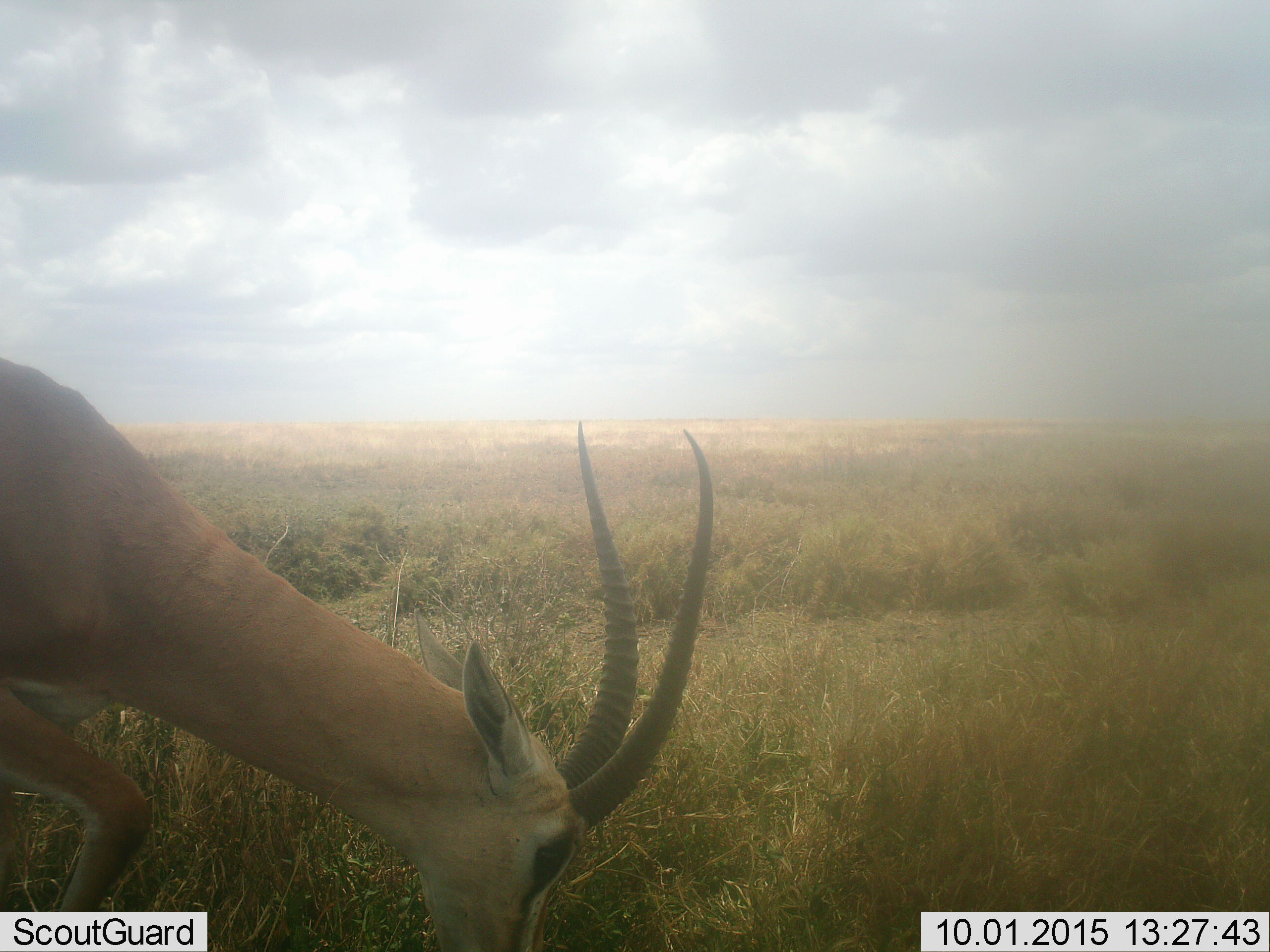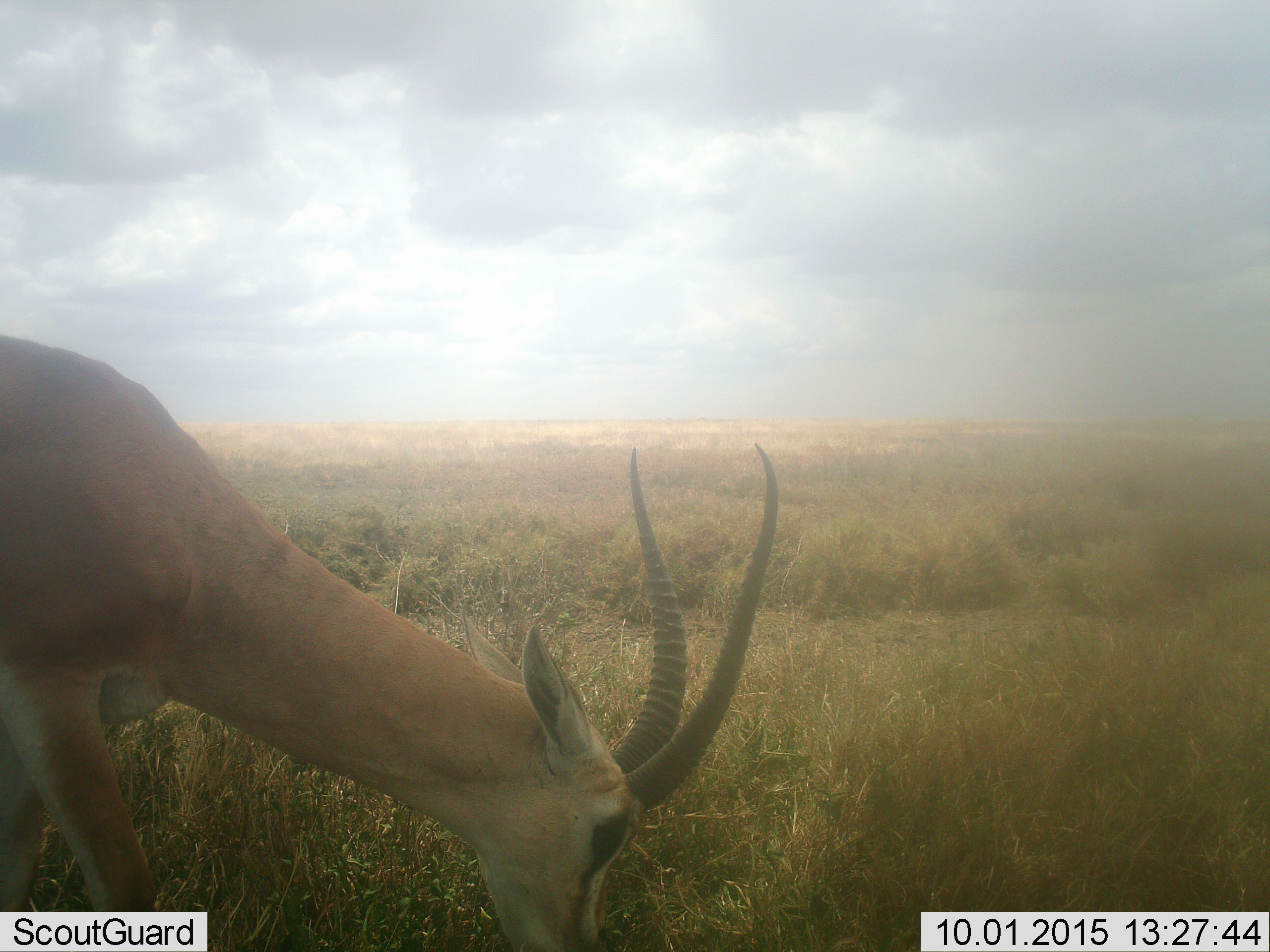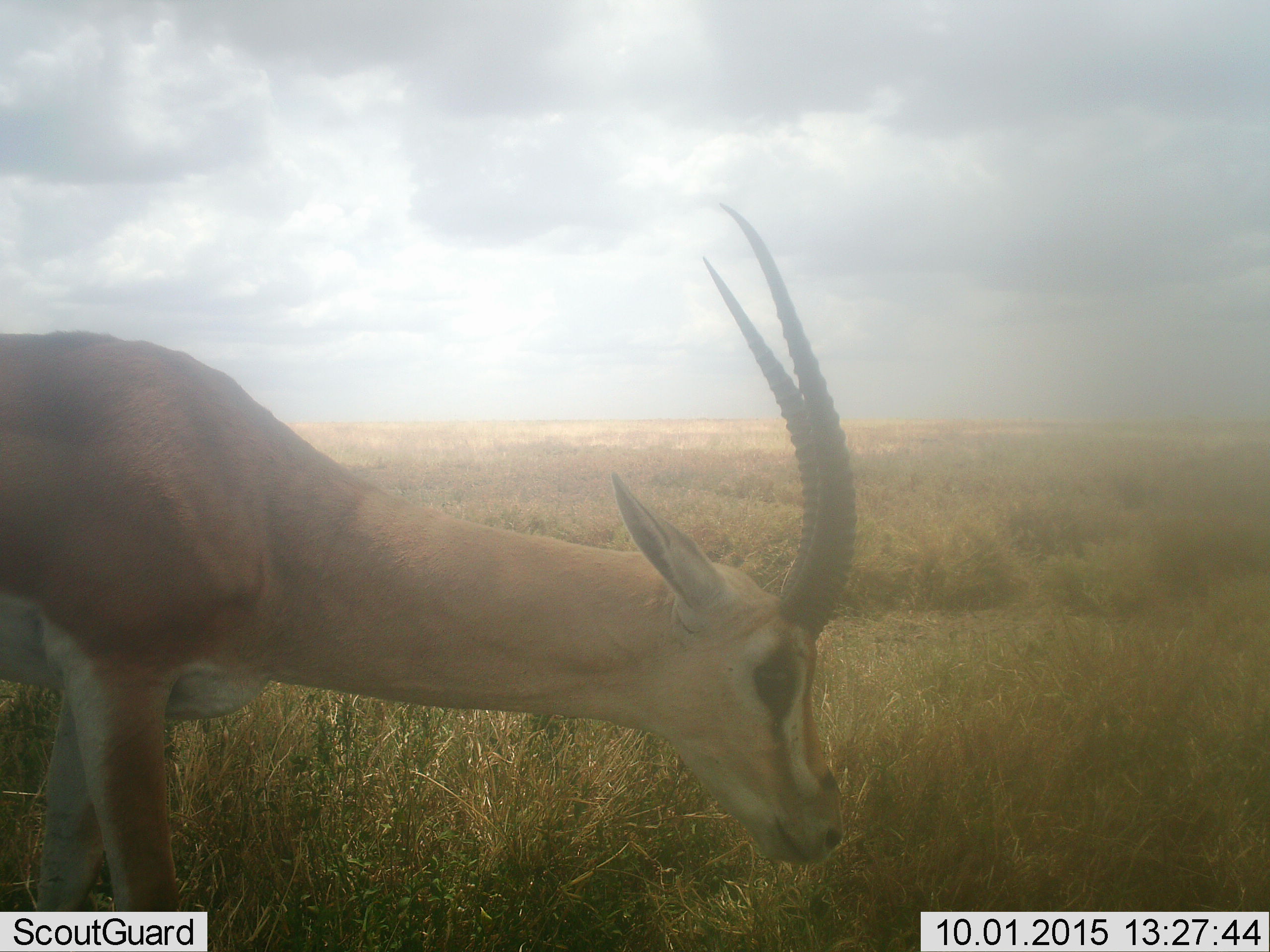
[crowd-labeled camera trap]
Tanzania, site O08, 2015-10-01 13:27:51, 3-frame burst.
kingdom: Animalia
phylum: Chordata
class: Mammalia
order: Artiodactyla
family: Bovidae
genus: Nanger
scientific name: Nanger granti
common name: grant's gazelle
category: gazellegrants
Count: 1.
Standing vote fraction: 0%.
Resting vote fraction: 0%.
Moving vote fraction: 29%.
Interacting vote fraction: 0%.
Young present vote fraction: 0%.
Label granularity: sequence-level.